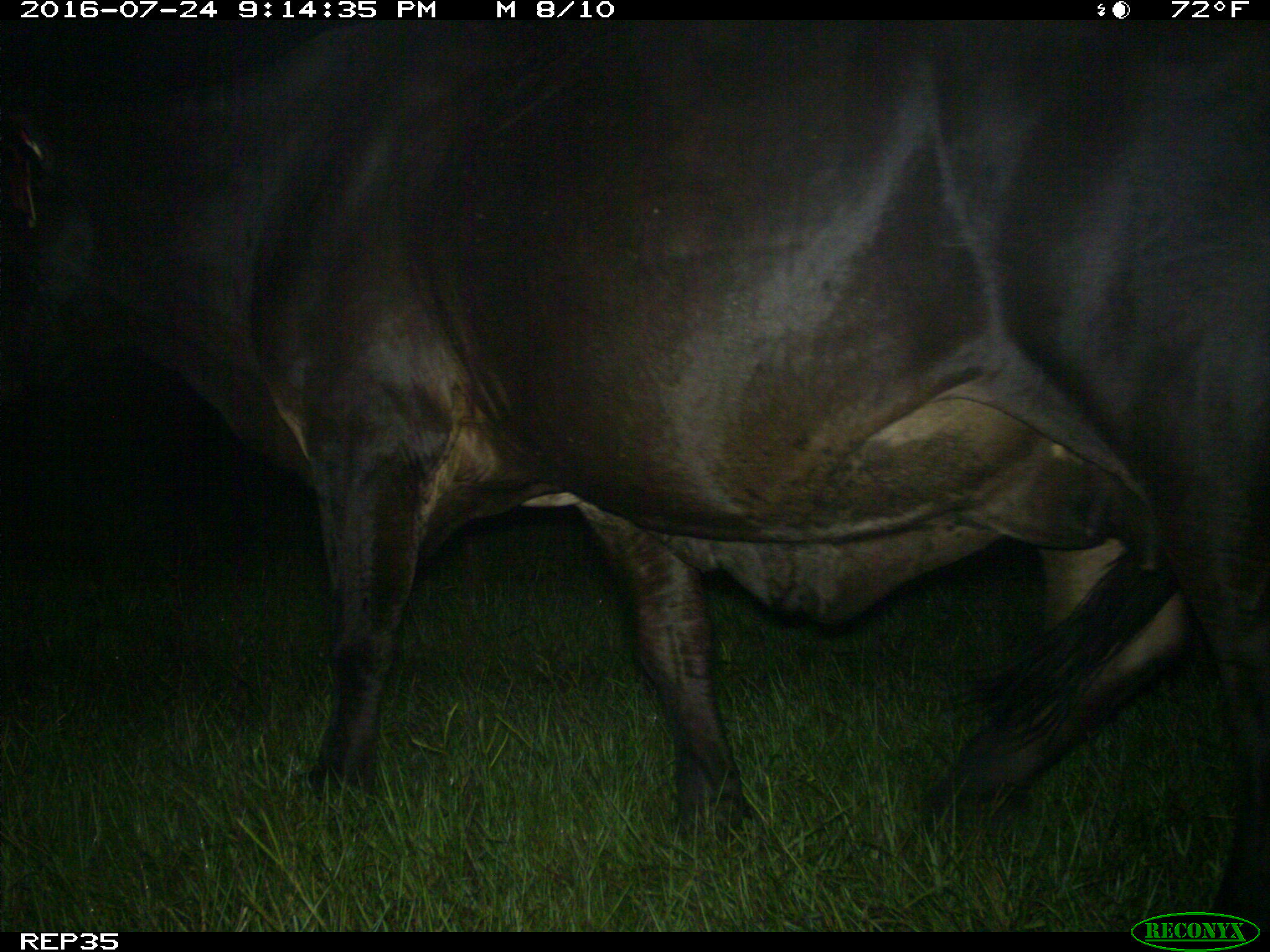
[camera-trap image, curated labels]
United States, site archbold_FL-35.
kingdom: Animalia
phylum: Chordata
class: Mammalia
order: Artiodactyla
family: Bovidae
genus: Bos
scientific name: Bos taurus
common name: domestic cow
Bos taurus (domestic cow).